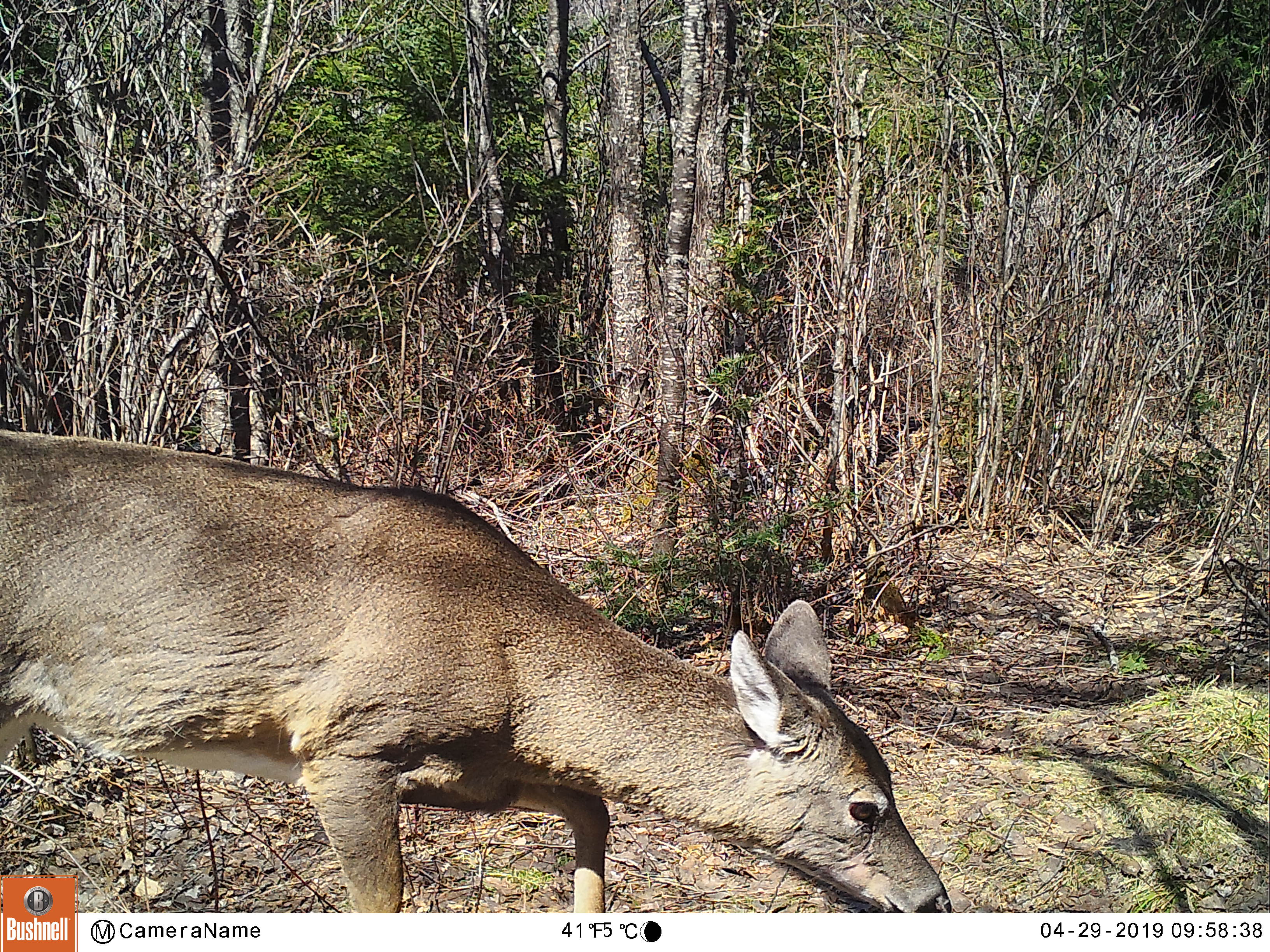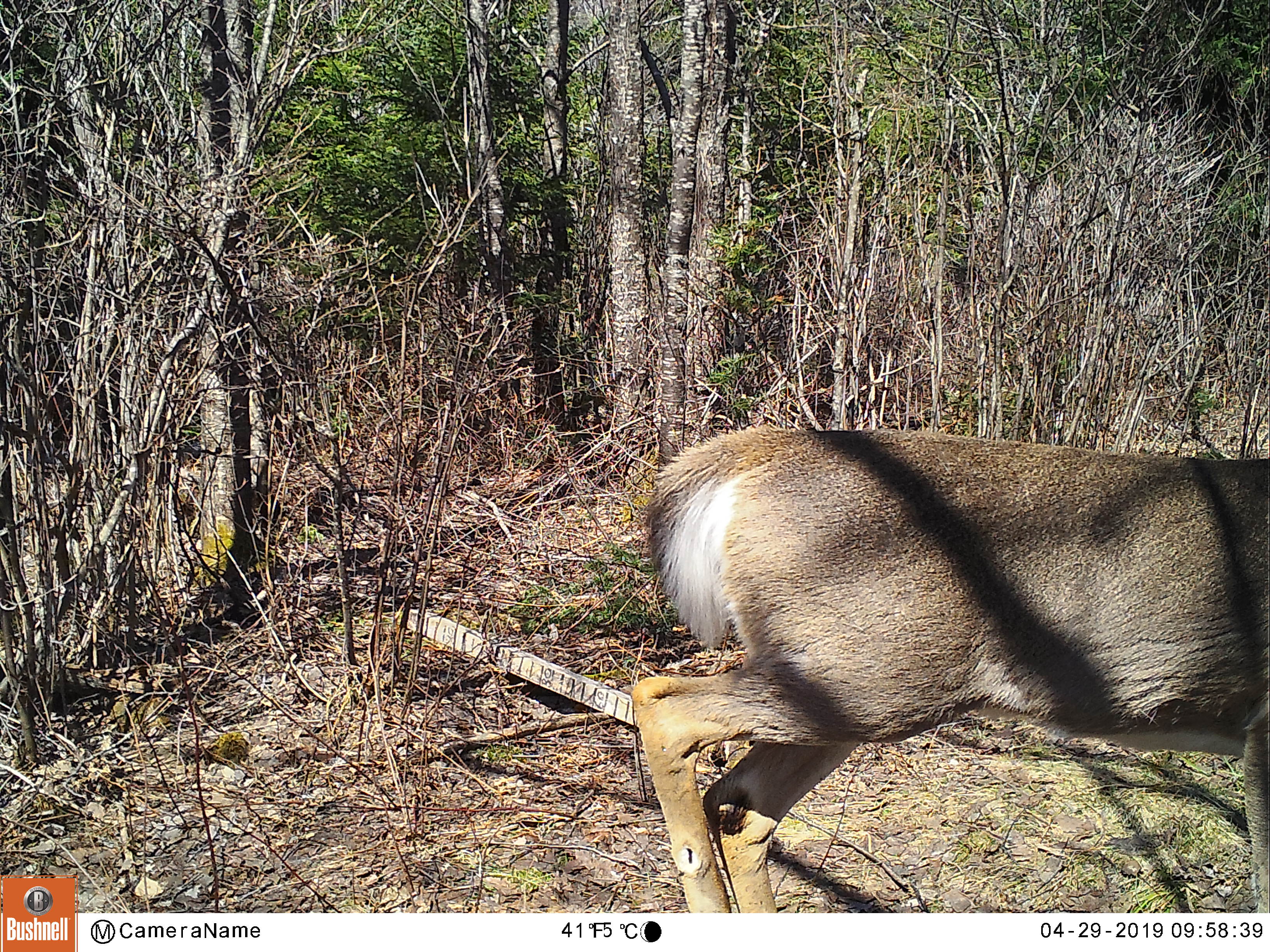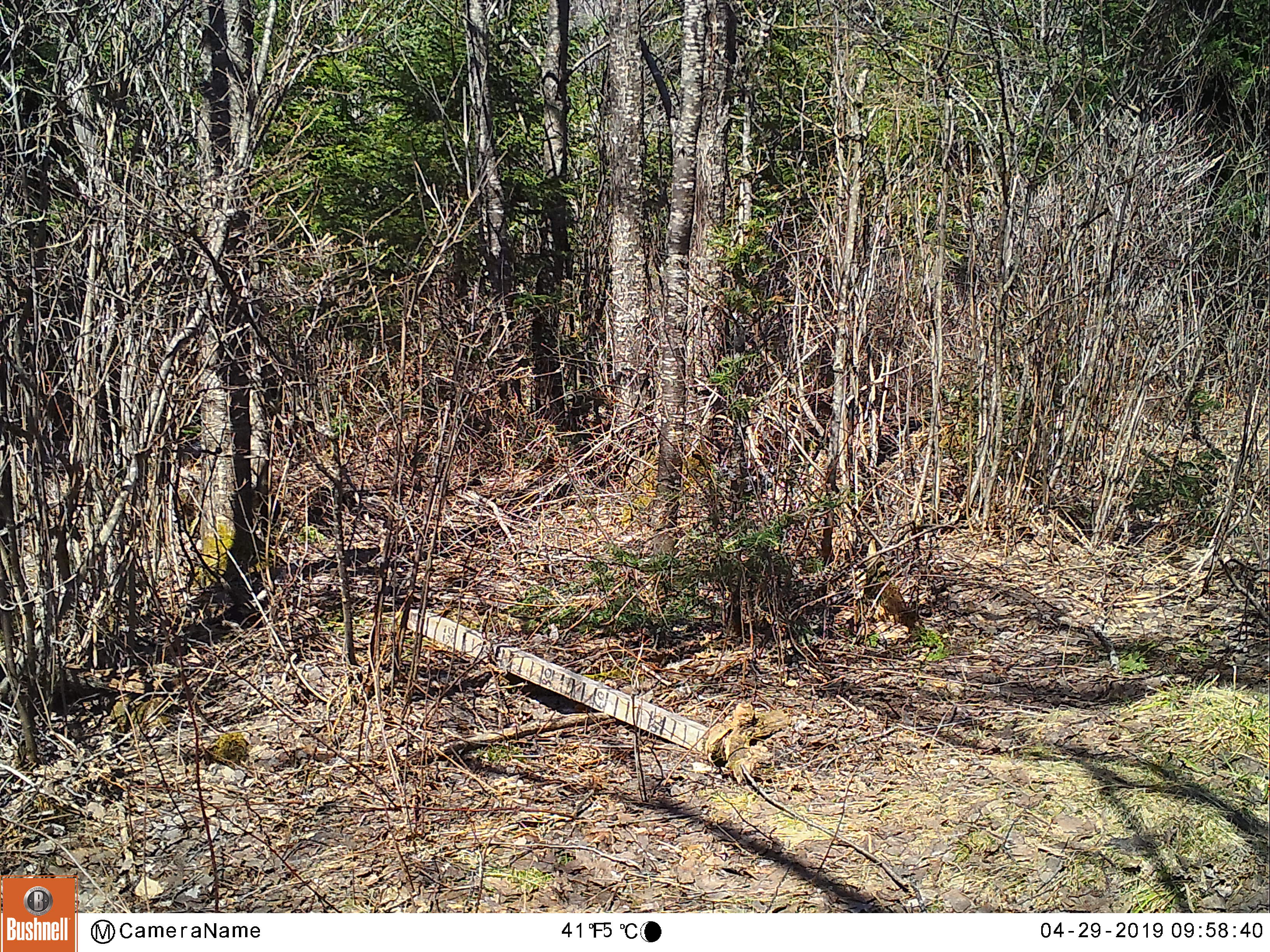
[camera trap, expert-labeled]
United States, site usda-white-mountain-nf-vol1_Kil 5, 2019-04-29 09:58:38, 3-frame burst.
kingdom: Animalia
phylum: Chordata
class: Mammalia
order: Artiodactyla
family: Cervidae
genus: Odocoileus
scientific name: Odocoileus virginianus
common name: white-tailed deer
White-tailed deer (Odocoileus virginianus).